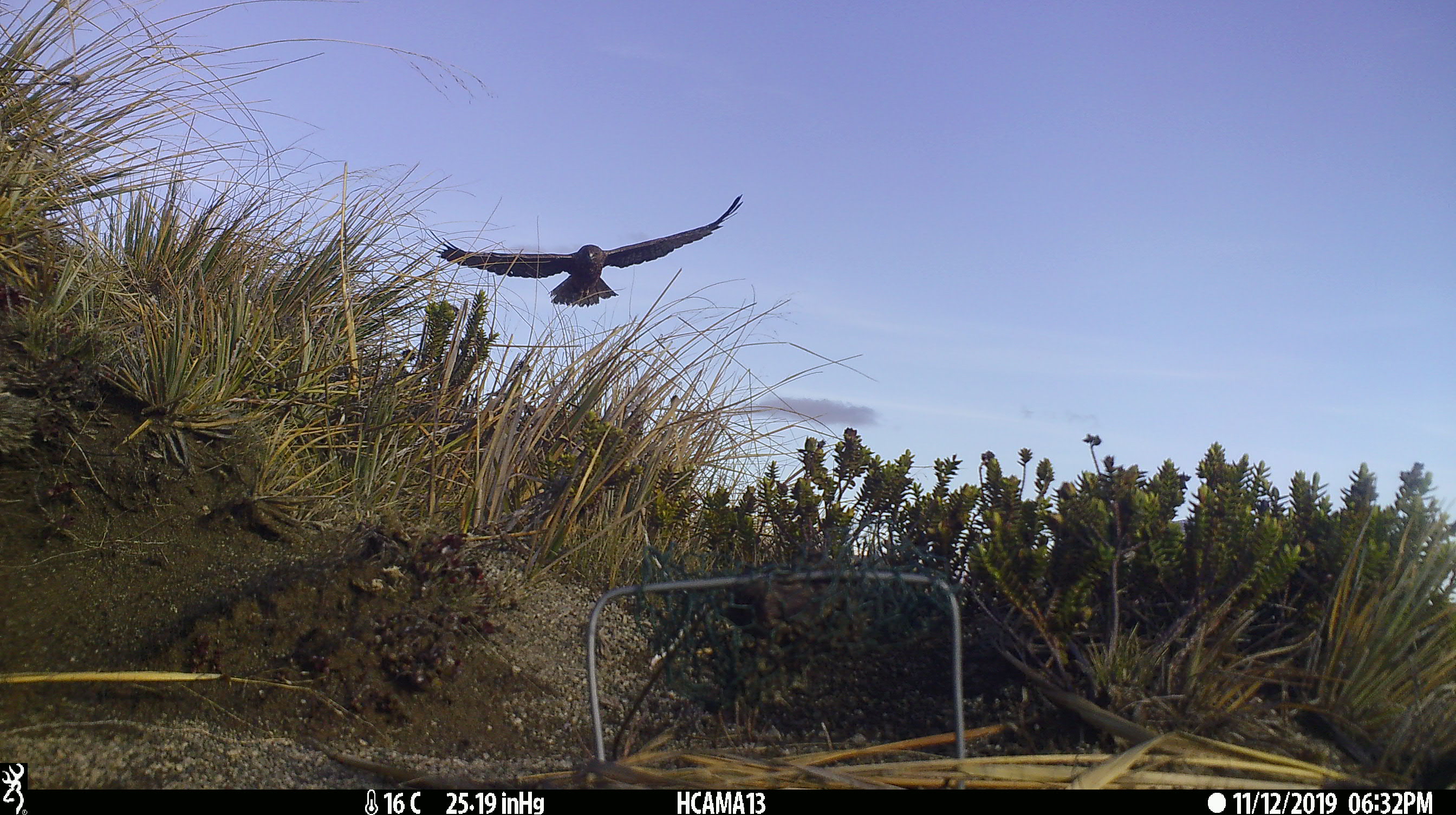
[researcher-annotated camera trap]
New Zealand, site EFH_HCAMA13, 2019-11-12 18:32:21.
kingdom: Animalia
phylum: Chordata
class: Aves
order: Accipitriformes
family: Accipitridae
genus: Circus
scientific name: Circus approximans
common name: swamp harrier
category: harrier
Harrier (swamp harrier) (Circus approximans).